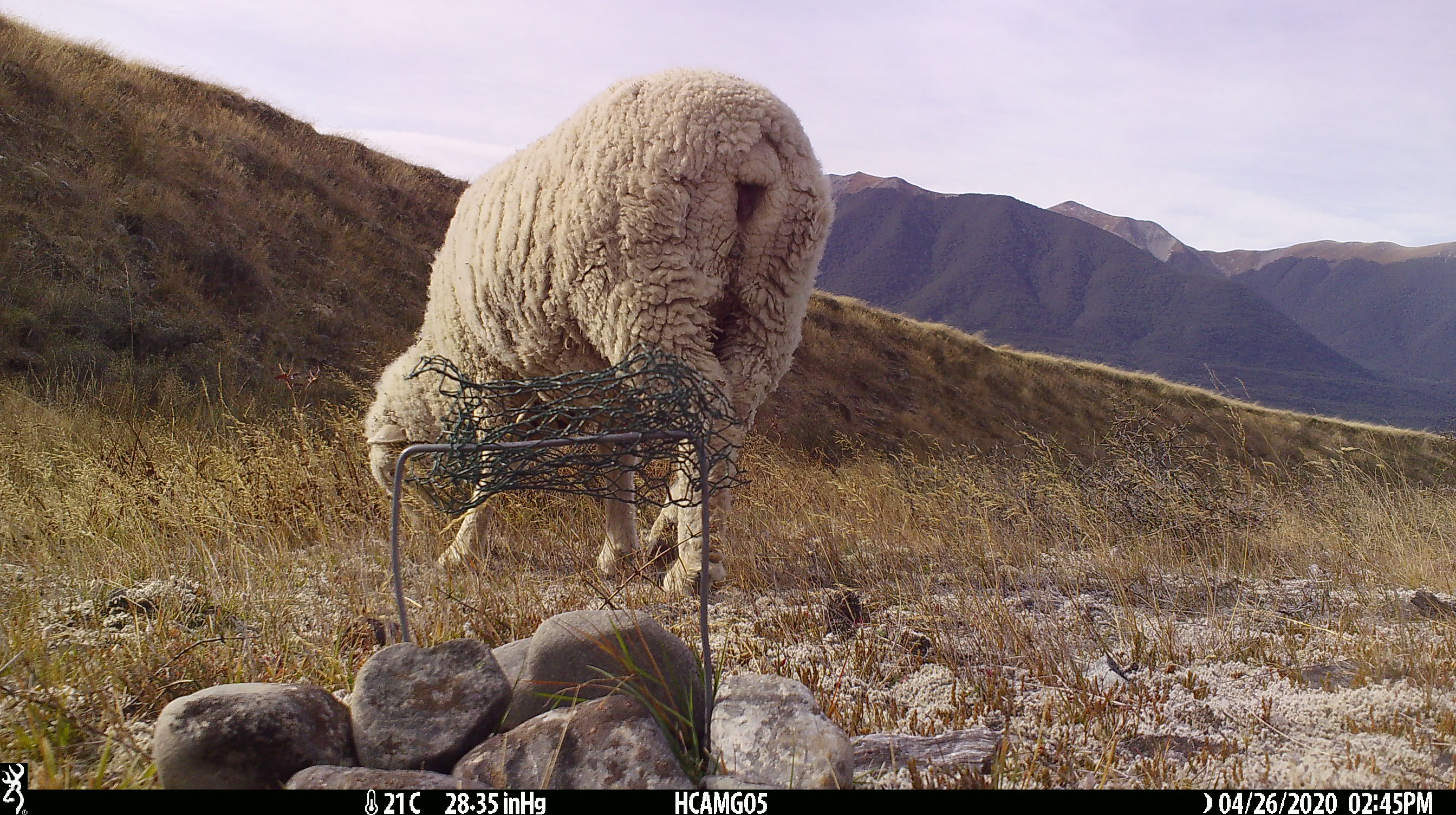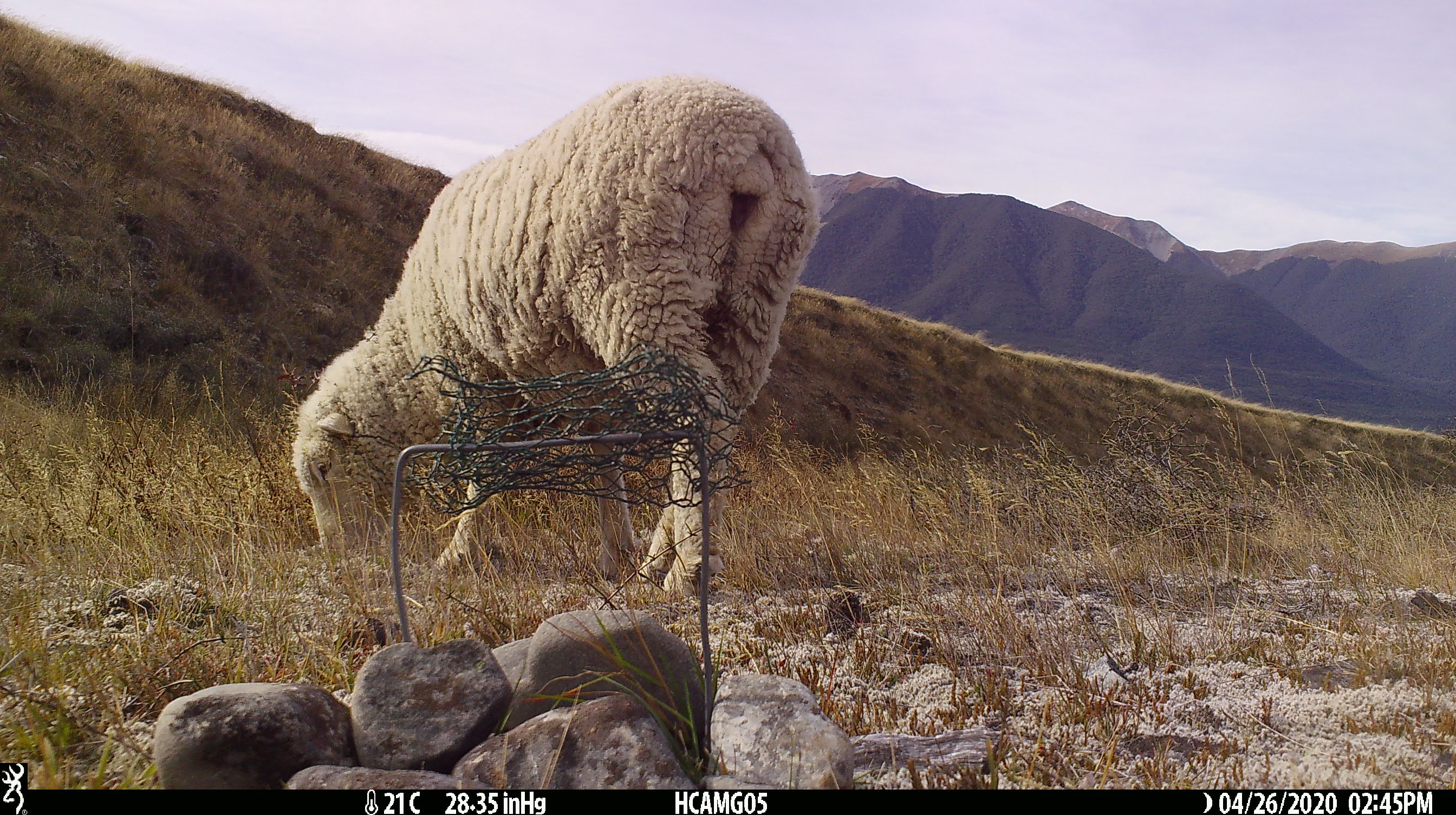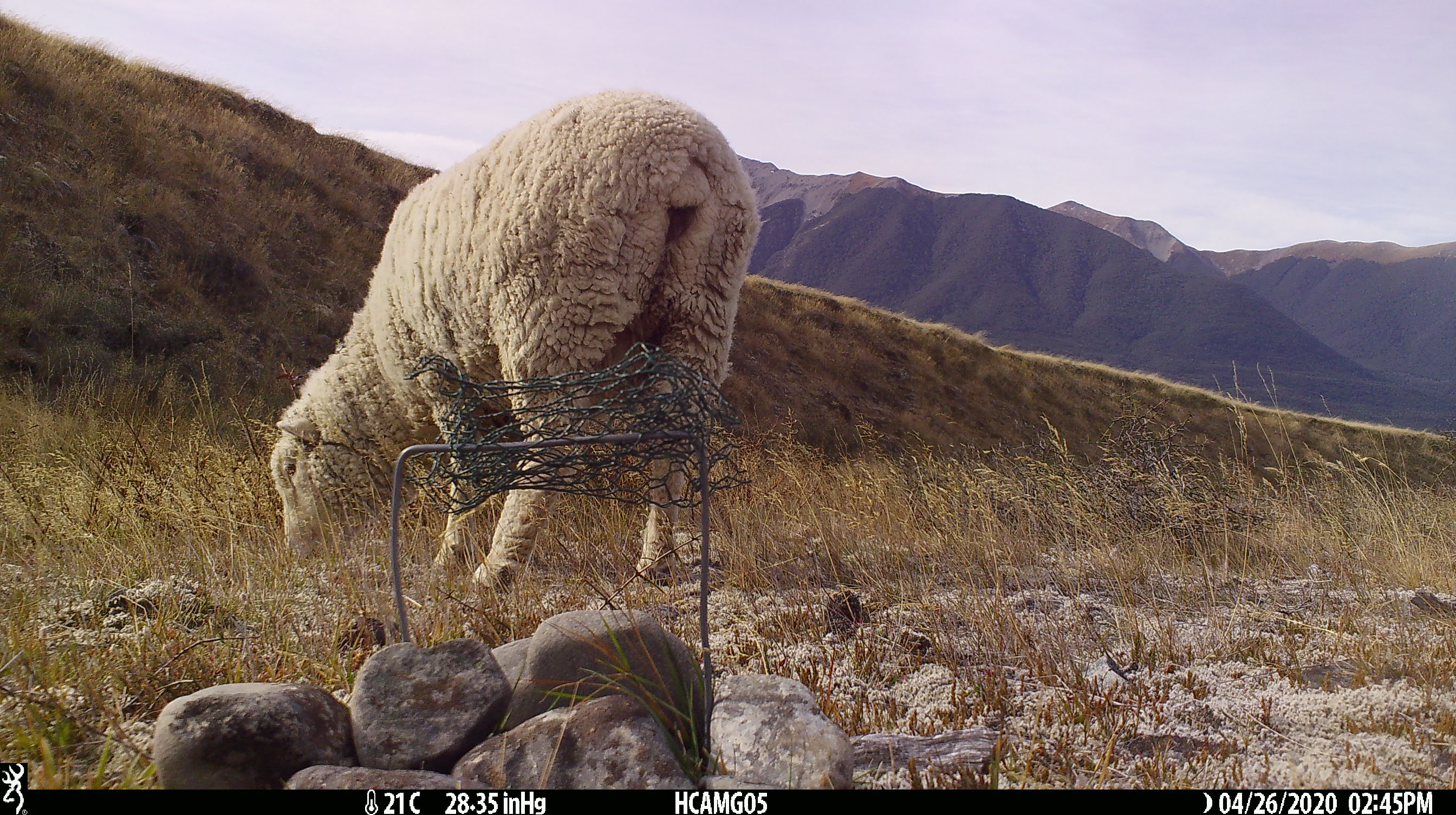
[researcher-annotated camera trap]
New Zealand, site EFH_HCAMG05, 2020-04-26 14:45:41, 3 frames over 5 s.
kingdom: Animalia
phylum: Chordata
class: Mammalia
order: Artiodactyla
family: Bovidae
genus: Ovis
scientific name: Ovis aries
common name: domestic sheep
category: sheep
Sheep (domestic sheep) (Ovis aries).